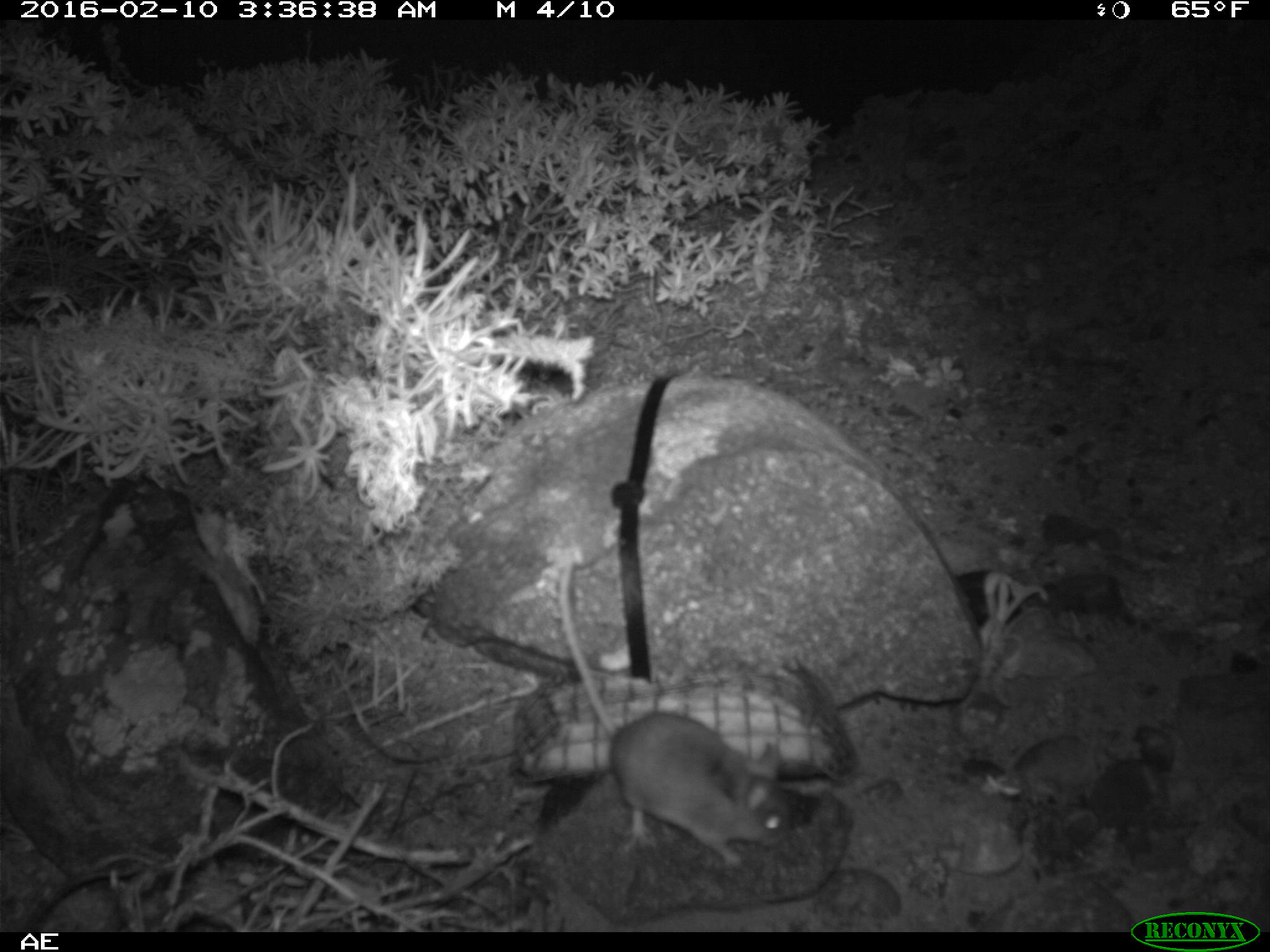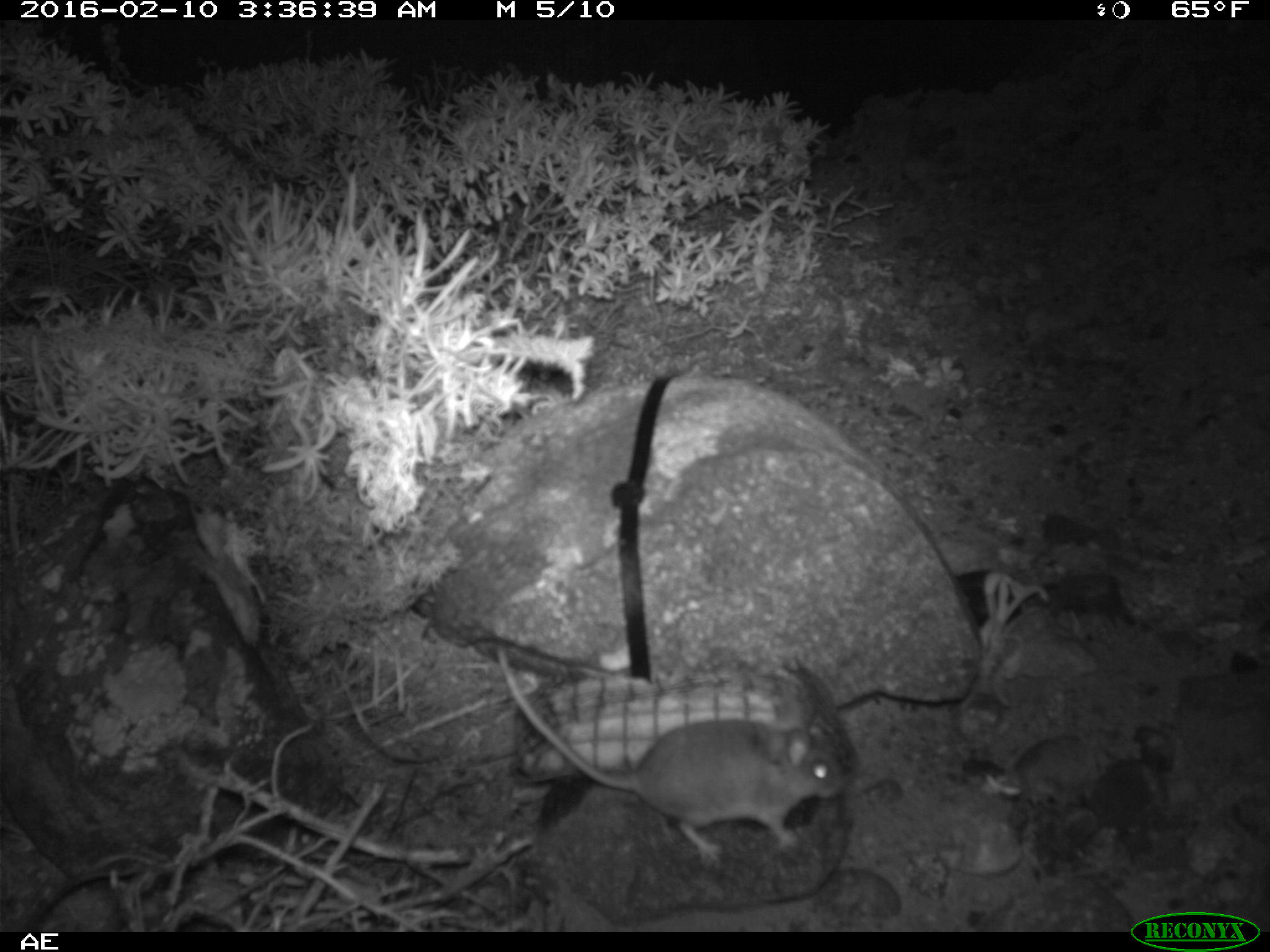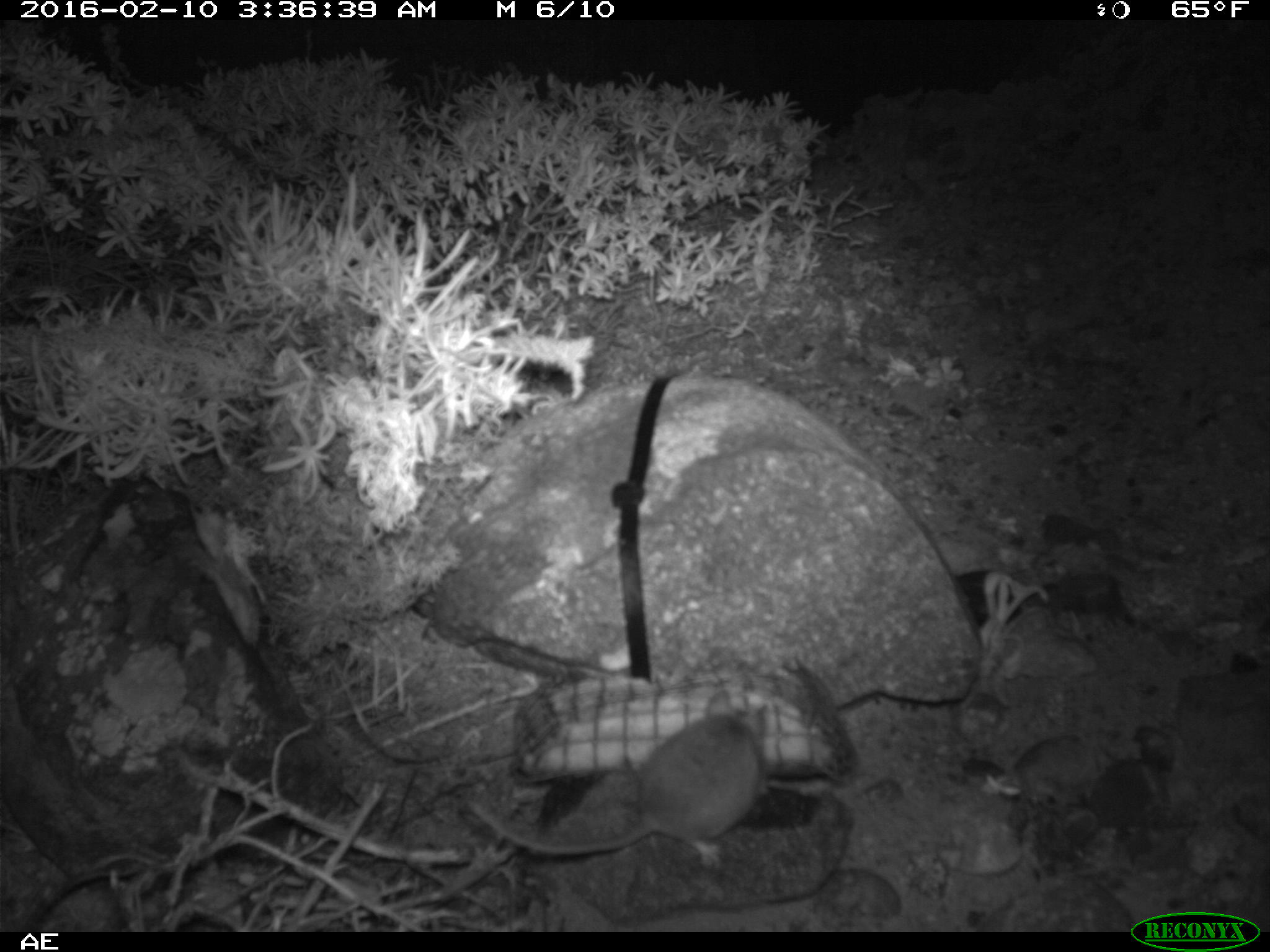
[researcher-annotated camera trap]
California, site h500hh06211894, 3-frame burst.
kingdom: Animalia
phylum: Chordata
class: Mammalia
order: Rodentia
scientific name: Rodentia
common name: rodent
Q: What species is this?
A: Rodent (Rodentia).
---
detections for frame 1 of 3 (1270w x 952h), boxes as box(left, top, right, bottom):
rodent: box(559, 550, 789, 868)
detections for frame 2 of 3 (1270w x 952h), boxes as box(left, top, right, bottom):
rodent: box(493, 641, 843, 870)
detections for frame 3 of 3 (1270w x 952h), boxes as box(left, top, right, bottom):
rodent: box(468, 689, 765, 870)